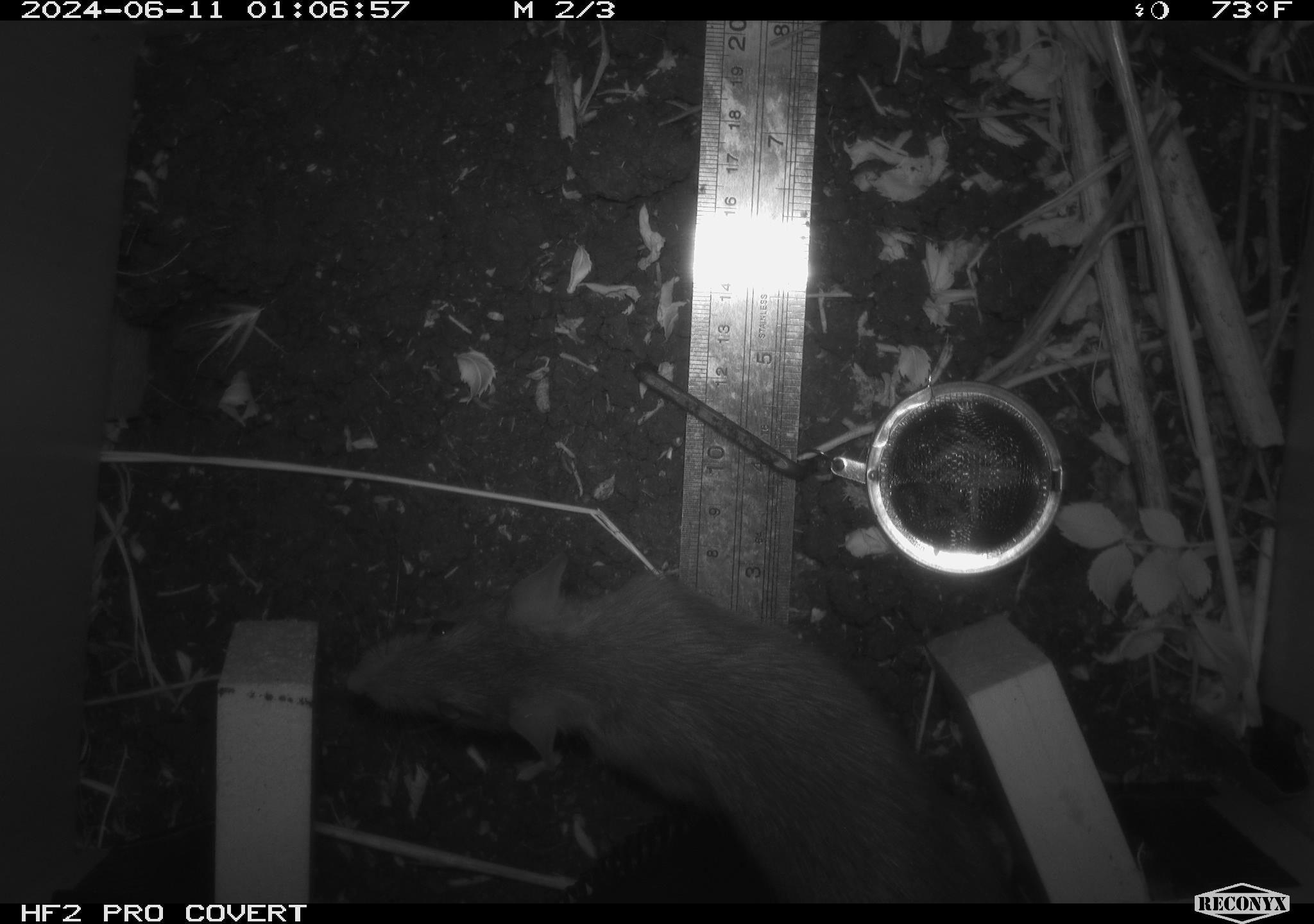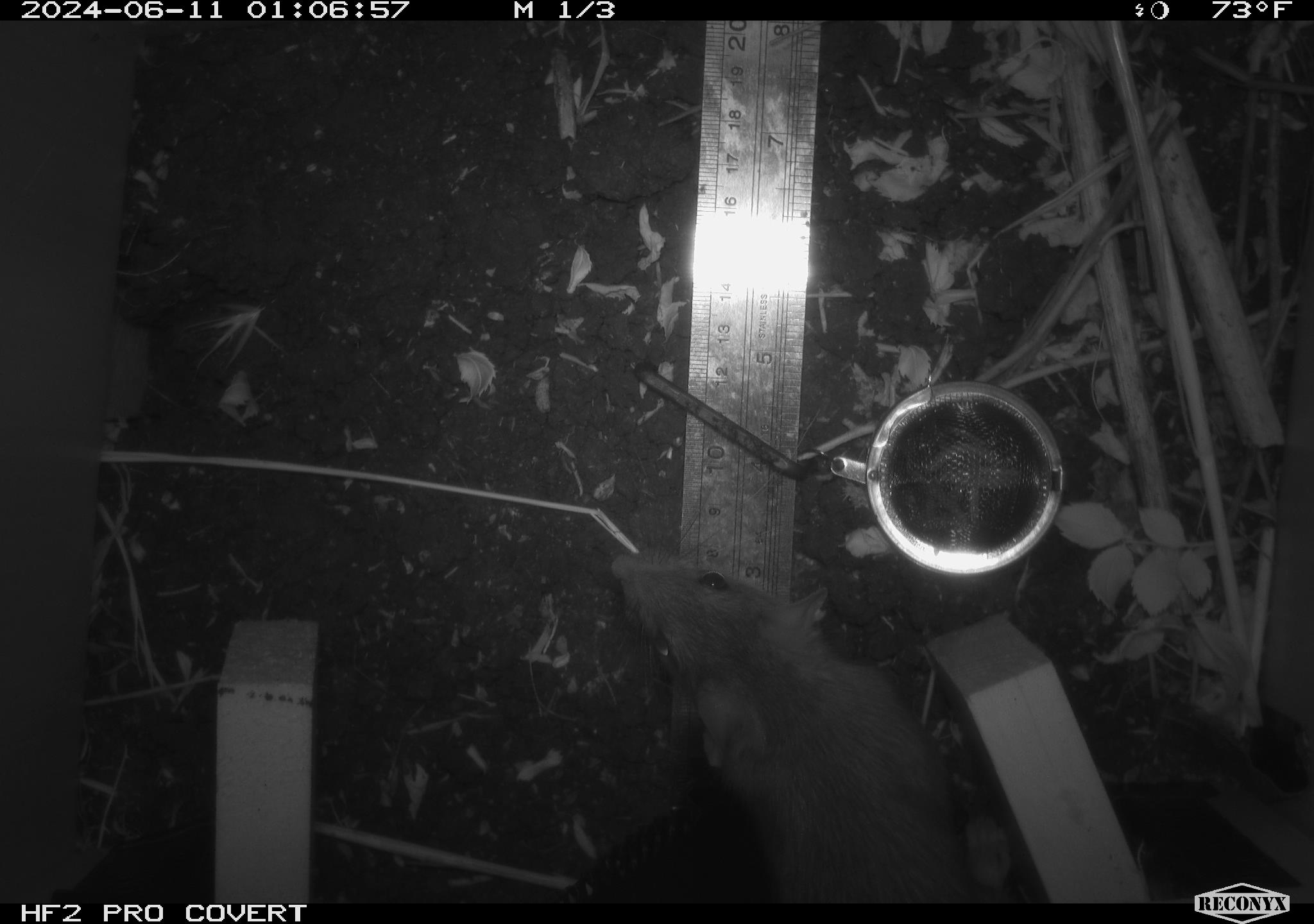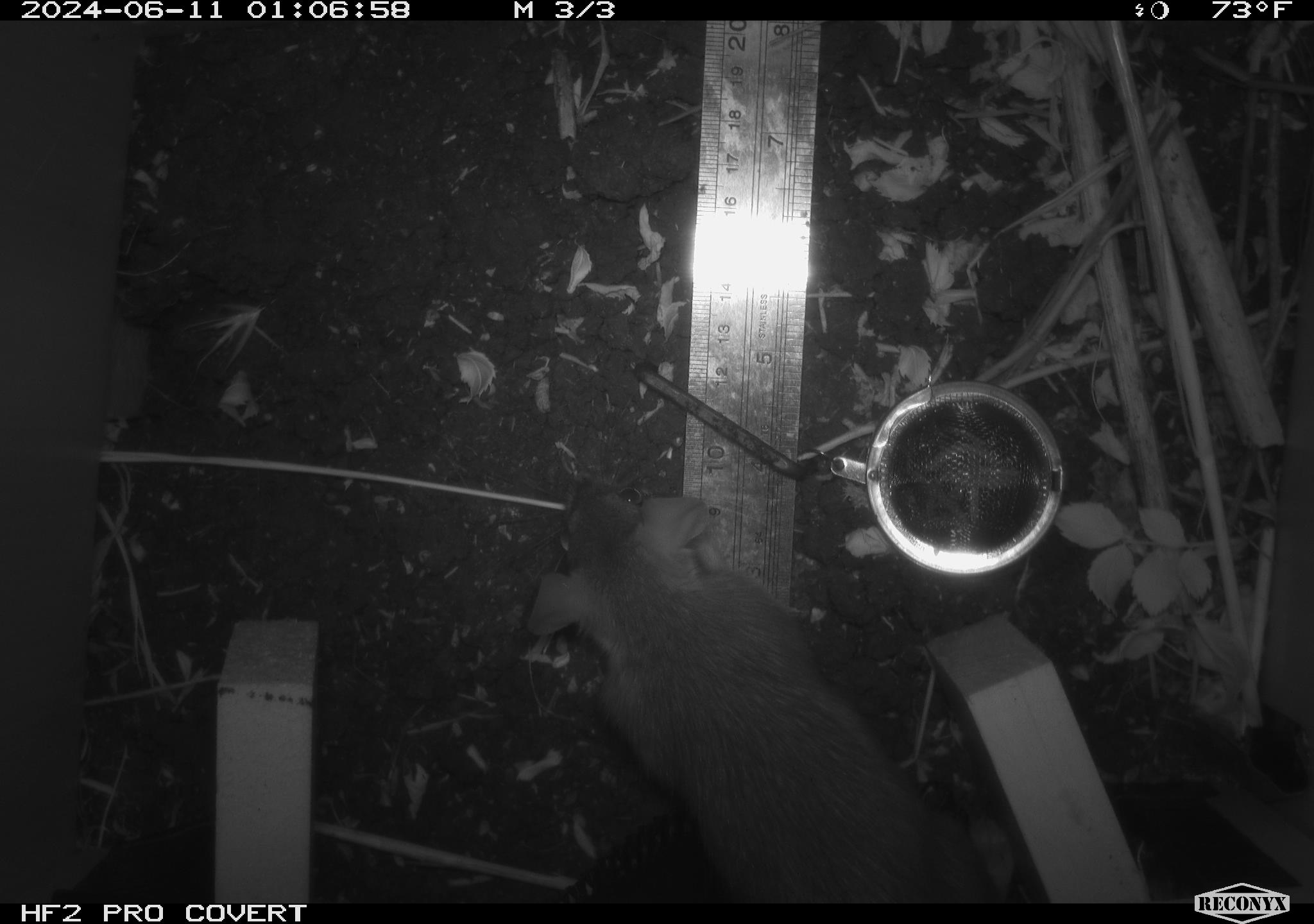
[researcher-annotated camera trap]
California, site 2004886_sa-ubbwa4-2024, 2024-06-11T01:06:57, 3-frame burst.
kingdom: Animalia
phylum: Chordata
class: Mammalia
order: Rodentia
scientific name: Rodentia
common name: woodrat or rat or mouse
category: woodrat or rat or mouse species